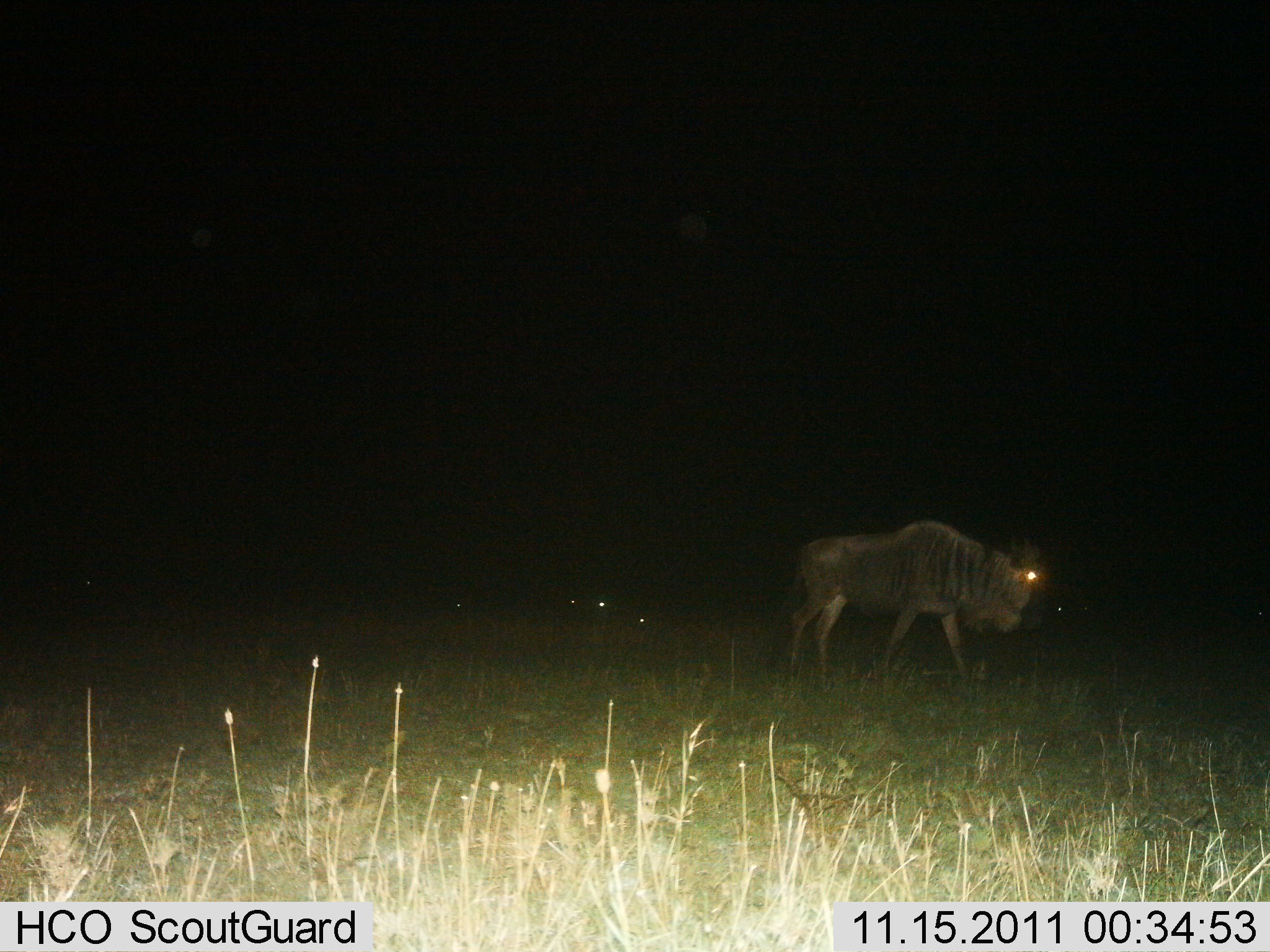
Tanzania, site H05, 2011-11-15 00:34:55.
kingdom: Animalia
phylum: Chordata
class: Mammalia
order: Artiodactyla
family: Bovidae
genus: Connochaetes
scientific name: Connochaetes taurinus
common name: blue wildebeest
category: wildebeest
Wildebeest (blue wildebeest) (Connochaetes taurinus), count 1. Behavior (volunteer vote fractions): standing 8%, resting 8%, moving 100%, interacting 0%. Young present (vote fraction): 0%. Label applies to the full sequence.